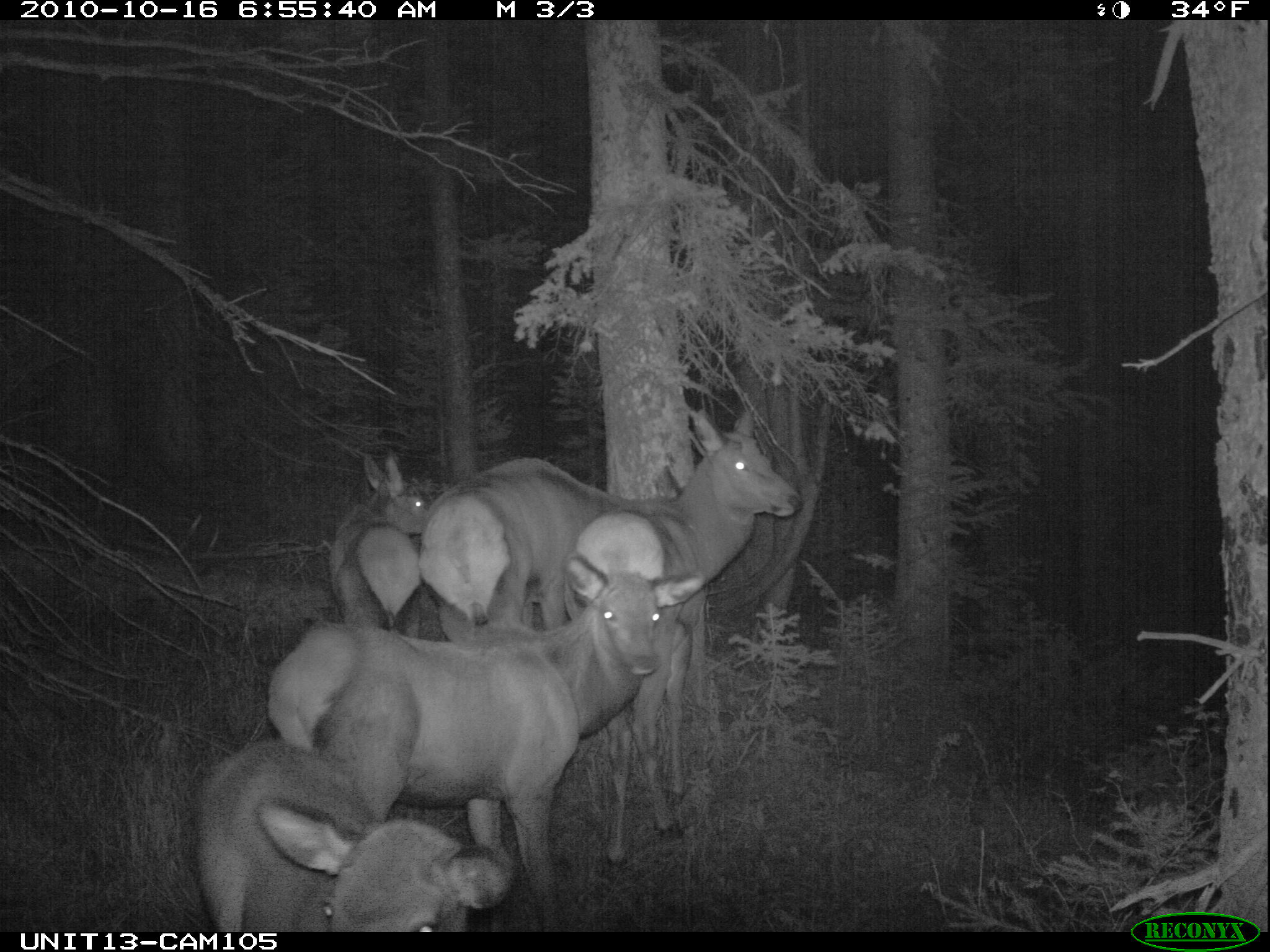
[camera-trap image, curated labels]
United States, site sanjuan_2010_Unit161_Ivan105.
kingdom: Animalia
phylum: Chordata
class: Mammalia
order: Artiodactyla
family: Cervidae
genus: Cervus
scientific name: Cervus elaphus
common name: red deer